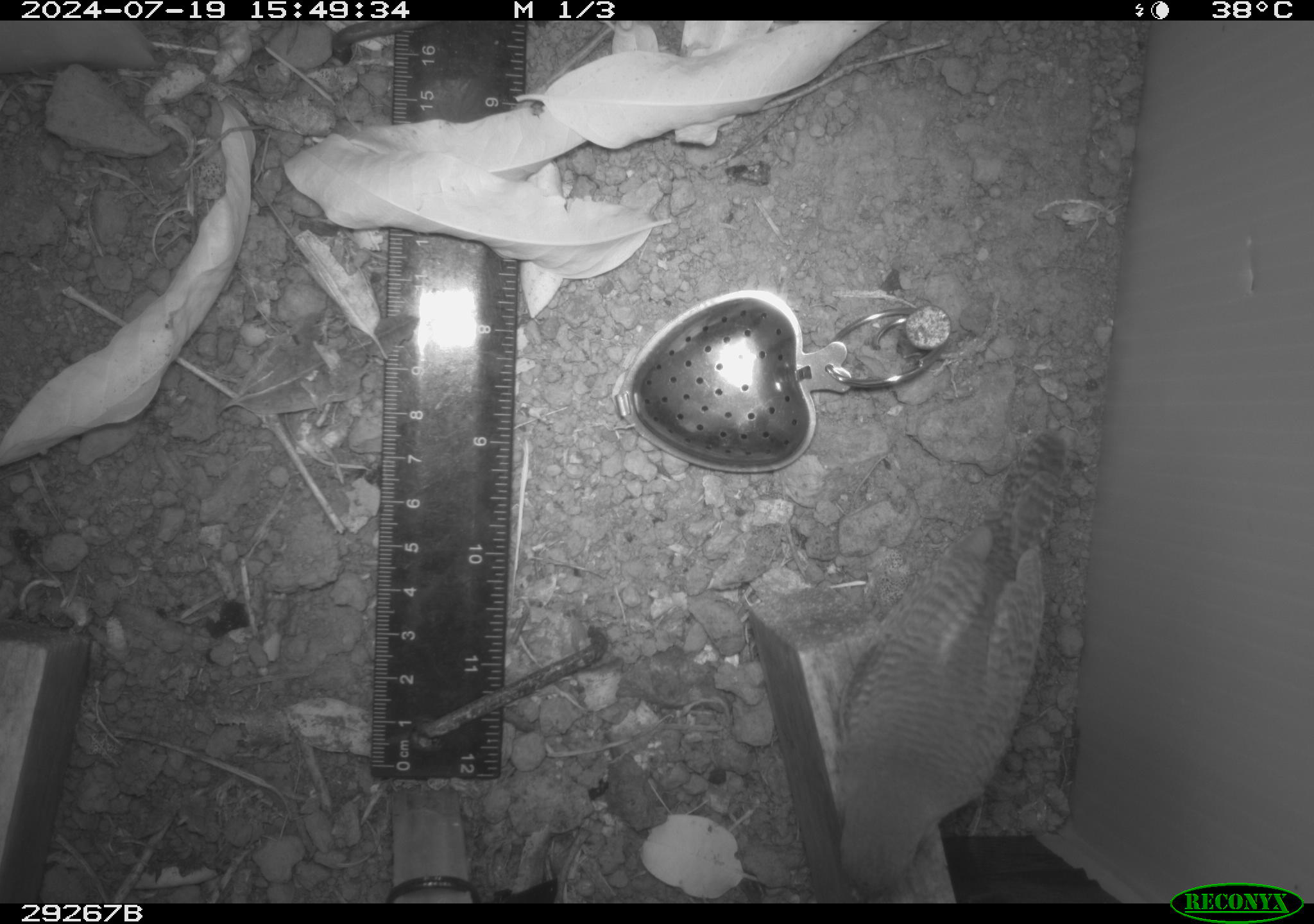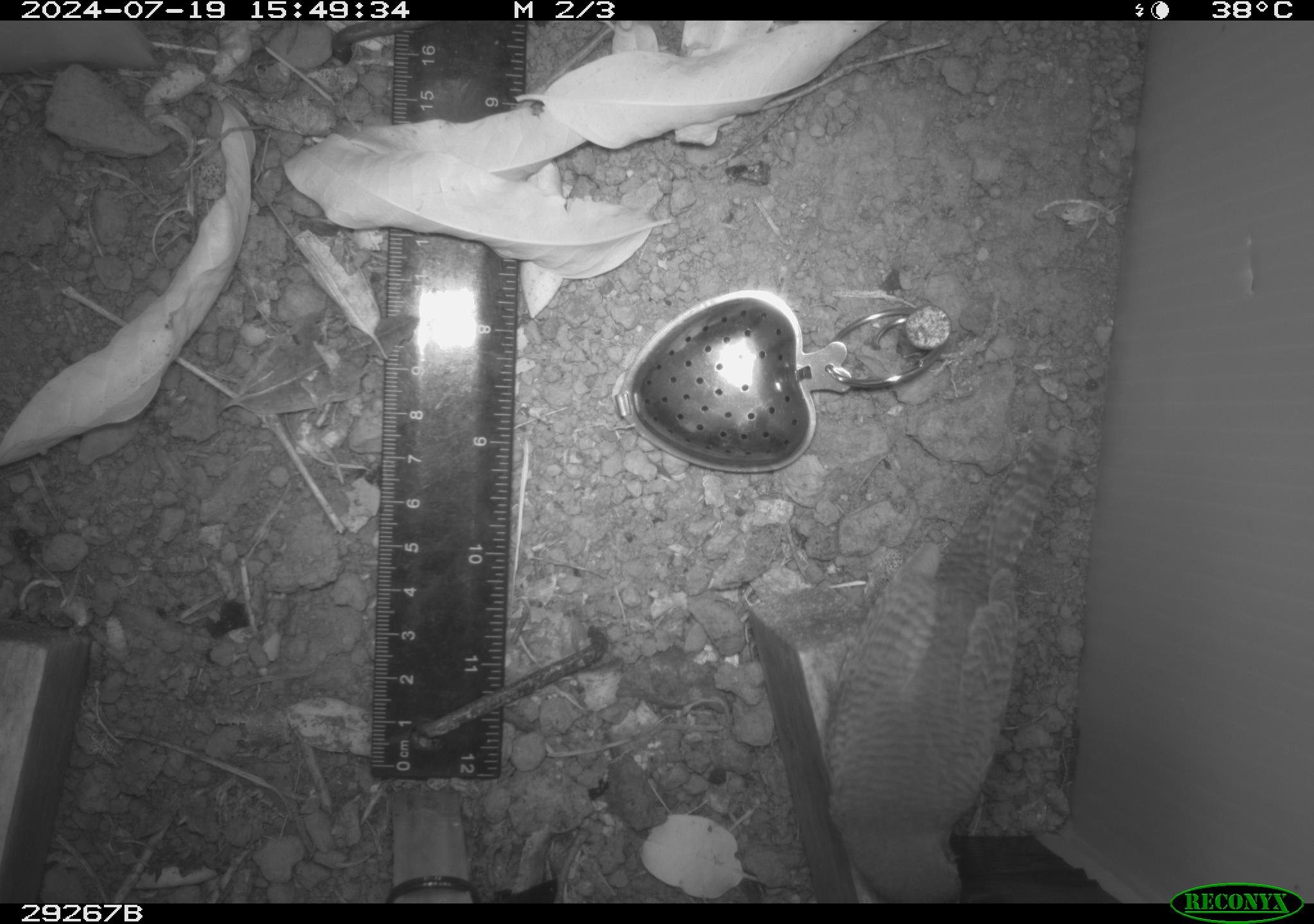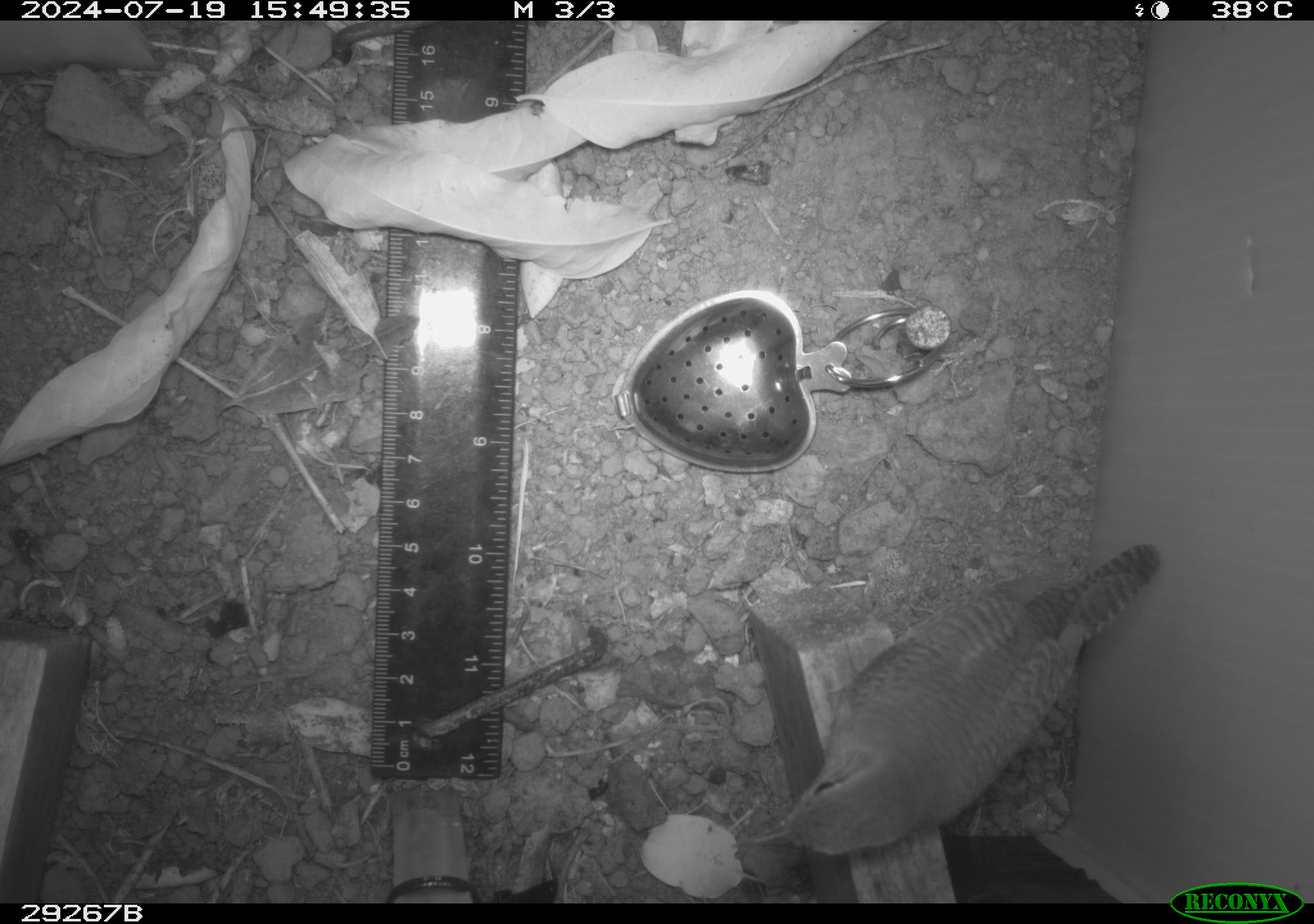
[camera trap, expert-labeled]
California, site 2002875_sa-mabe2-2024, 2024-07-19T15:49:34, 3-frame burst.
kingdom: Animalia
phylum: Chordata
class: Aves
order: Passeriformes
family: Troglodytidae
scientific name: Troglodytidae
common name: wren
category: troglodytidae family